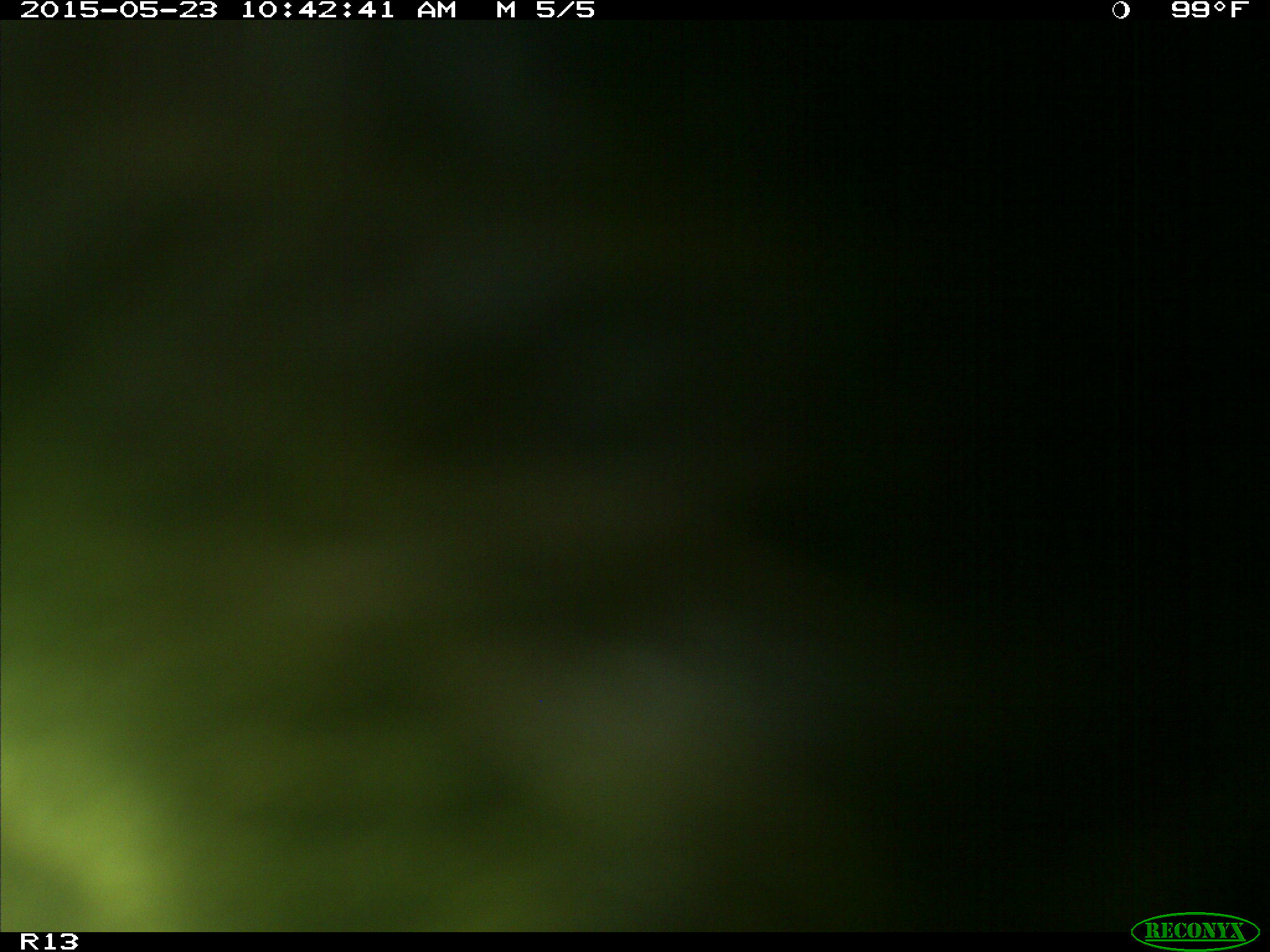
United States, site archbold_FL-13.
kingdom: Animalia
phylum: Chordata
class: Mammalia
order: Artiodactyla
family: Bovidae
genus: Bos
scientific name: Bos taurus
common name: domestic cow